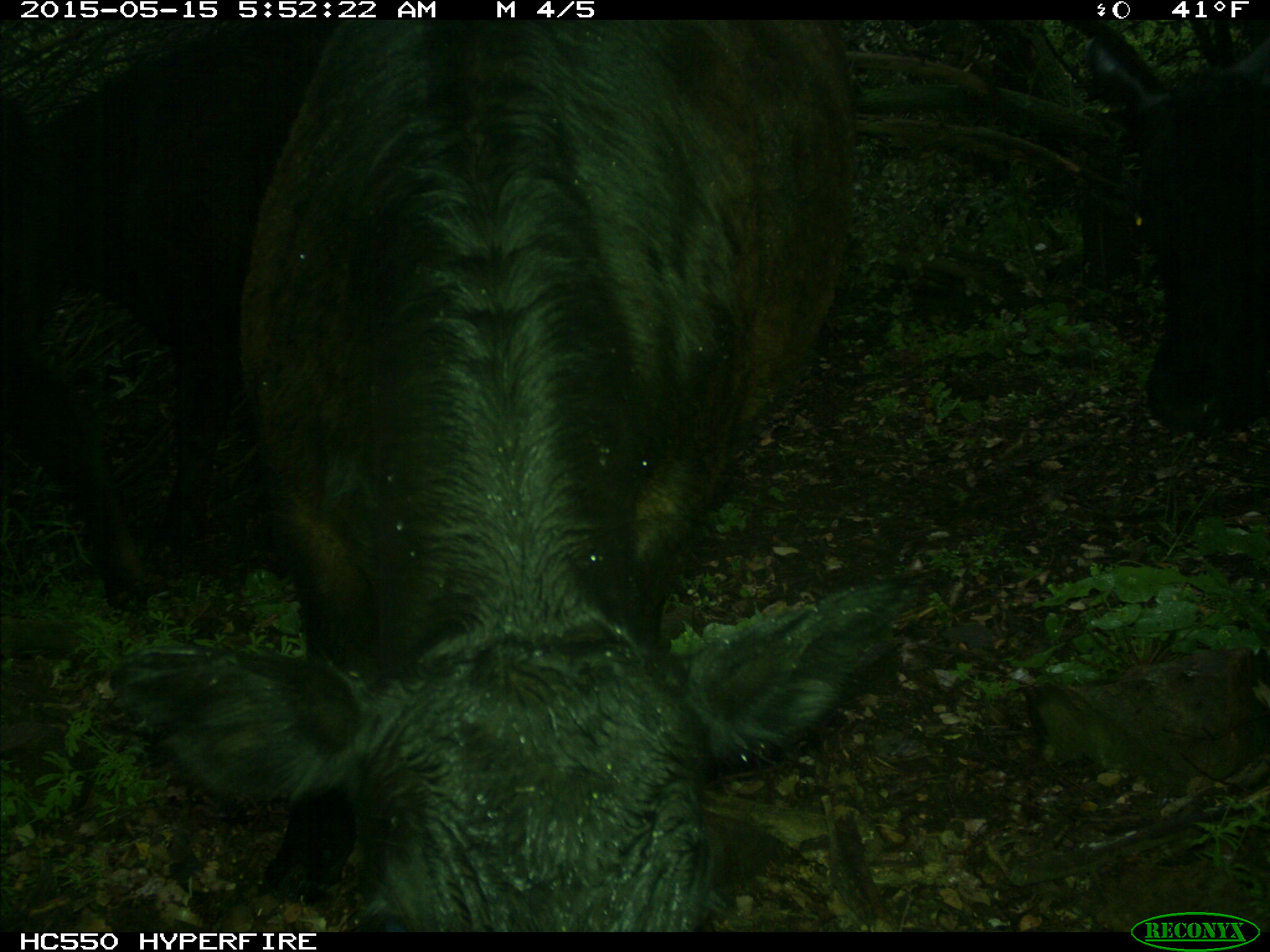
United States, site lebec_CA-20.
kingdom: Animalia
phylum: Chordata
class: Mammalia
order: Artiodactyla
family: Bovidae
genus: Bos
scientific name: Bos taurus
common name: domestic cow